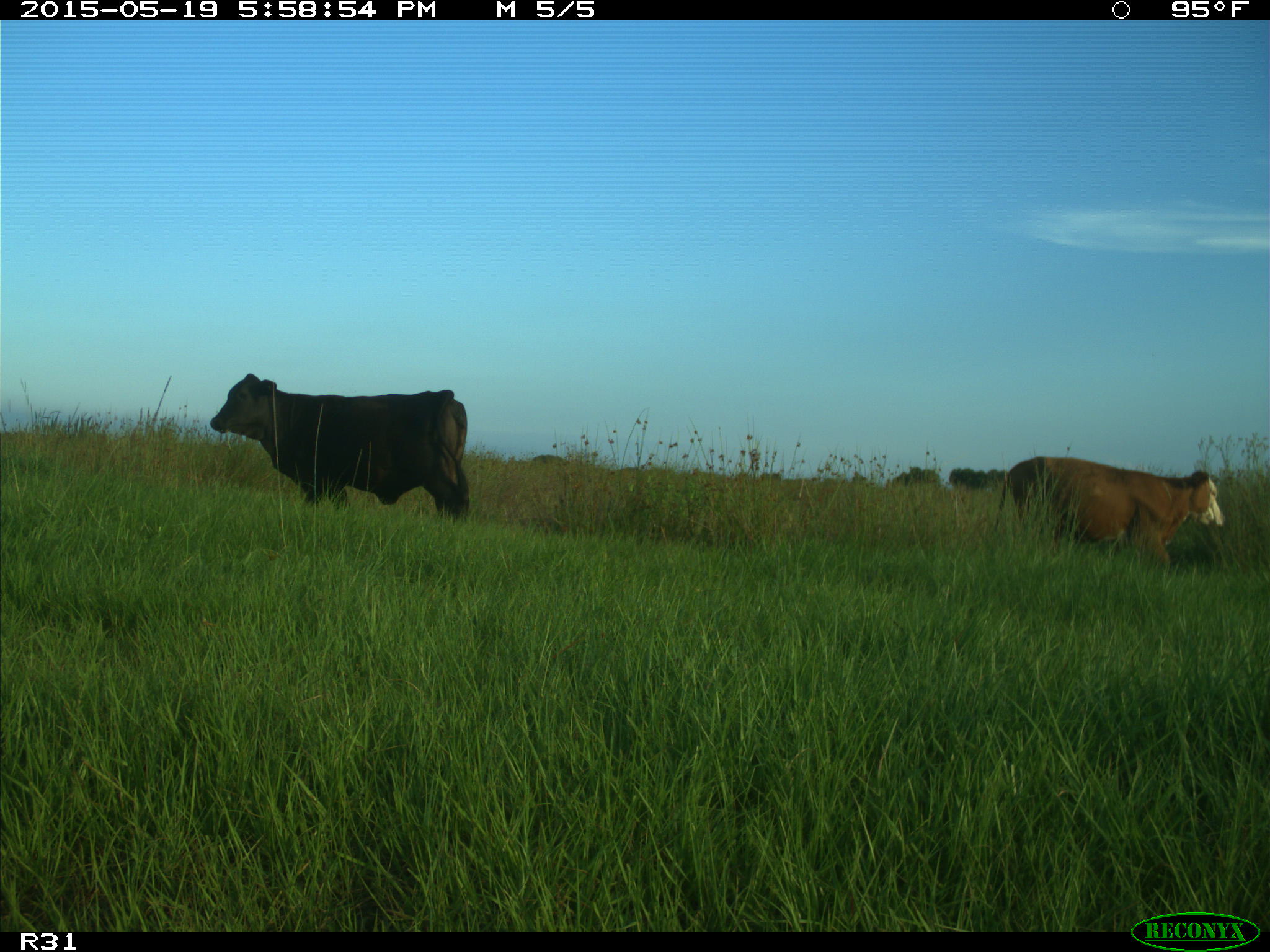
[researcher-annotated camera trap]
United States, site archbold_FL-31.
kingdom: Animalia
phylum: Chordata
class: Mammalia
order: Artiodactyla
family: Bovidae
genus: Bos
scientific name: Bos taurus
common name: domestic cow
Bos taurus (domestic cow).